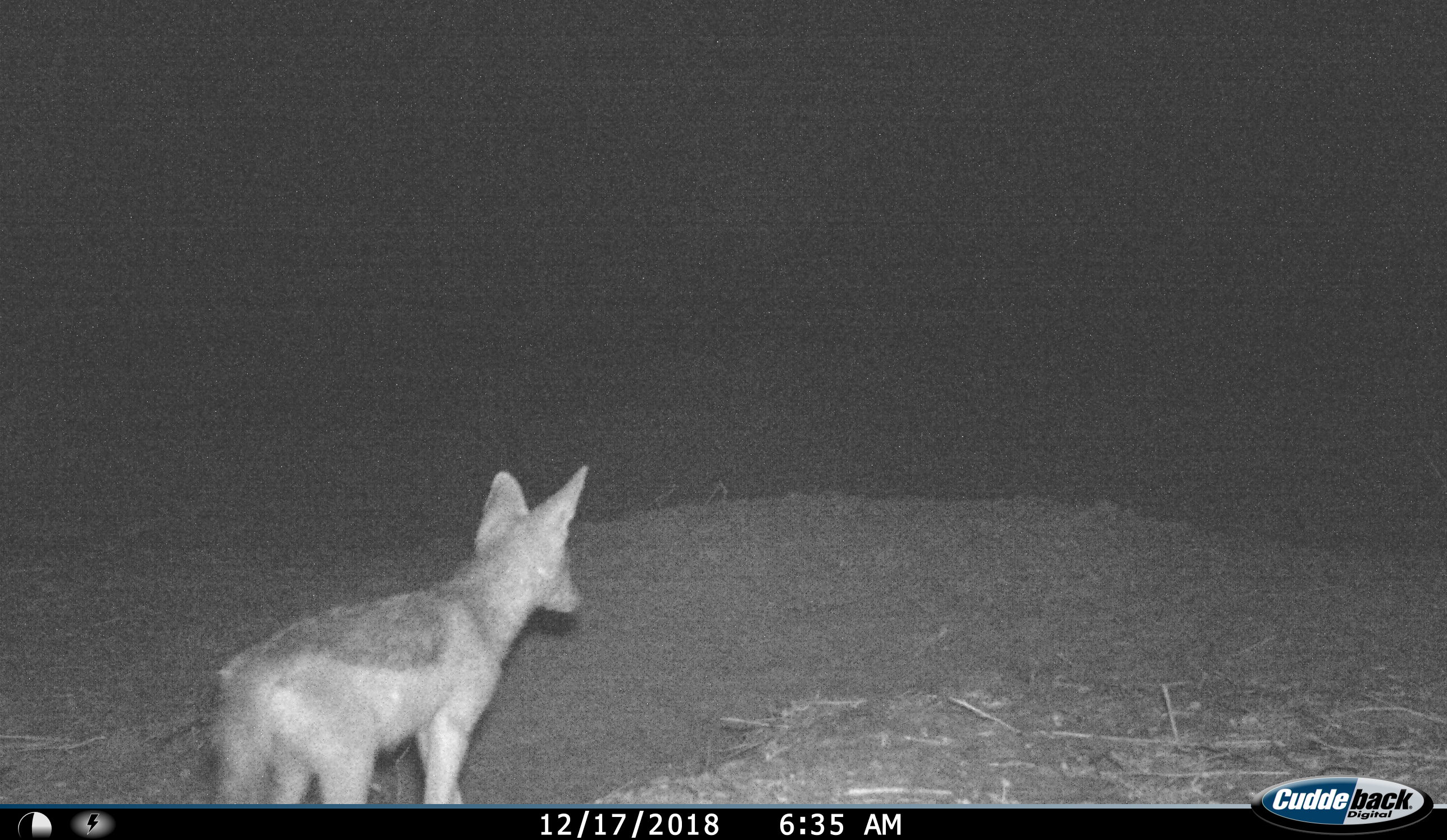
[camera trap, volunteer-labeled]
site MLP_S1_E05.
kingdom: Animalia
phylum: Chordata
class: Mammalia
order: Carnivora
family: Canidae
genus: Lupulella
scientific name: Lupulella mesomelas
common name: black-backed jackal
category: jackalblackbacked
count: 1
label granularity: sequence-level